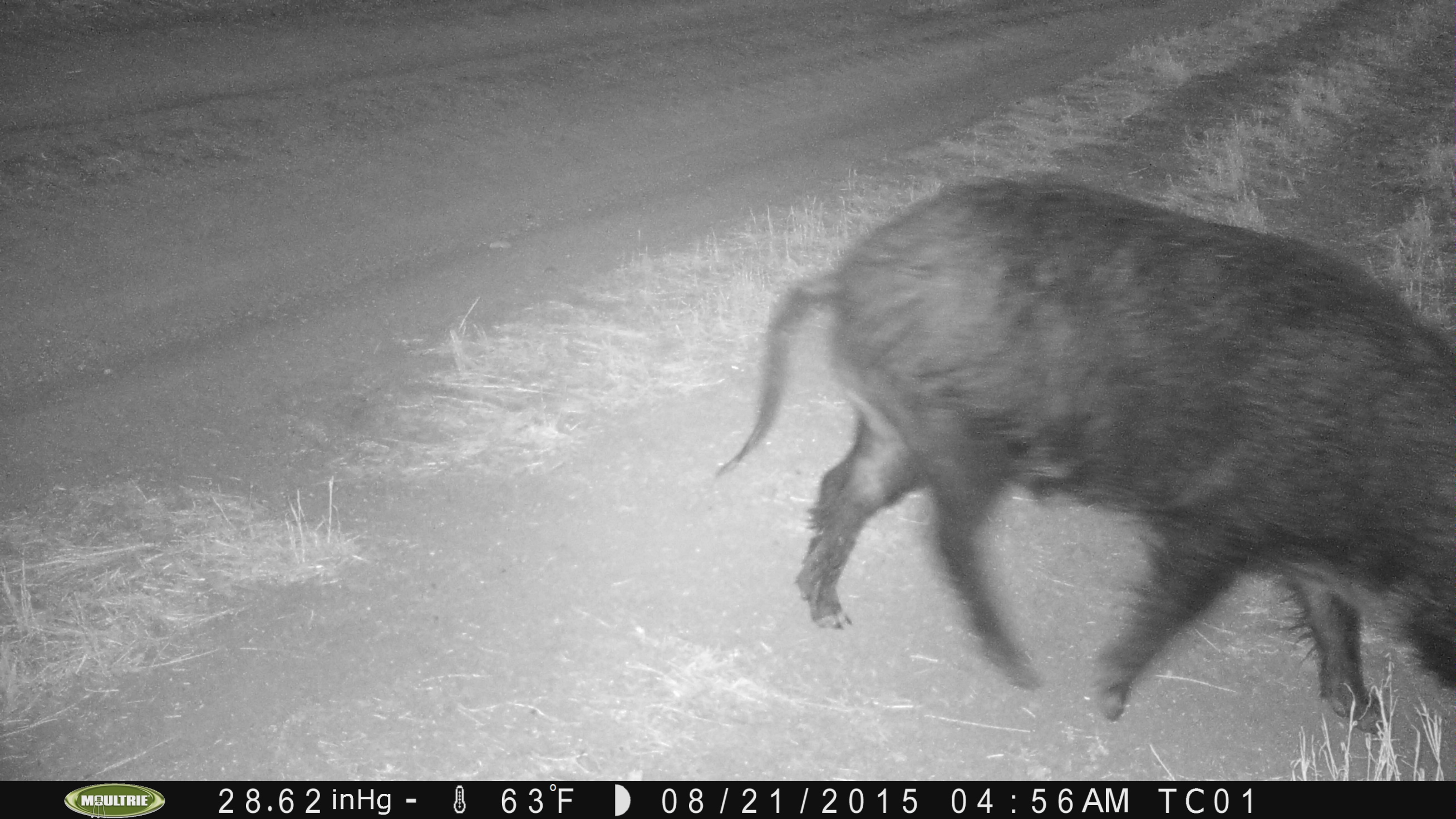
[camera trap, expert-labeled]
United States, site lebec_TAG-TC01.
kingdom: Animalia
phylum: Chordata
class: Mammalia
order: Artiodactyla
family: Suidae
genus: Sus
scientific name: Sus scrofa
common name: wild boar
Sus scrofa (wild boar).